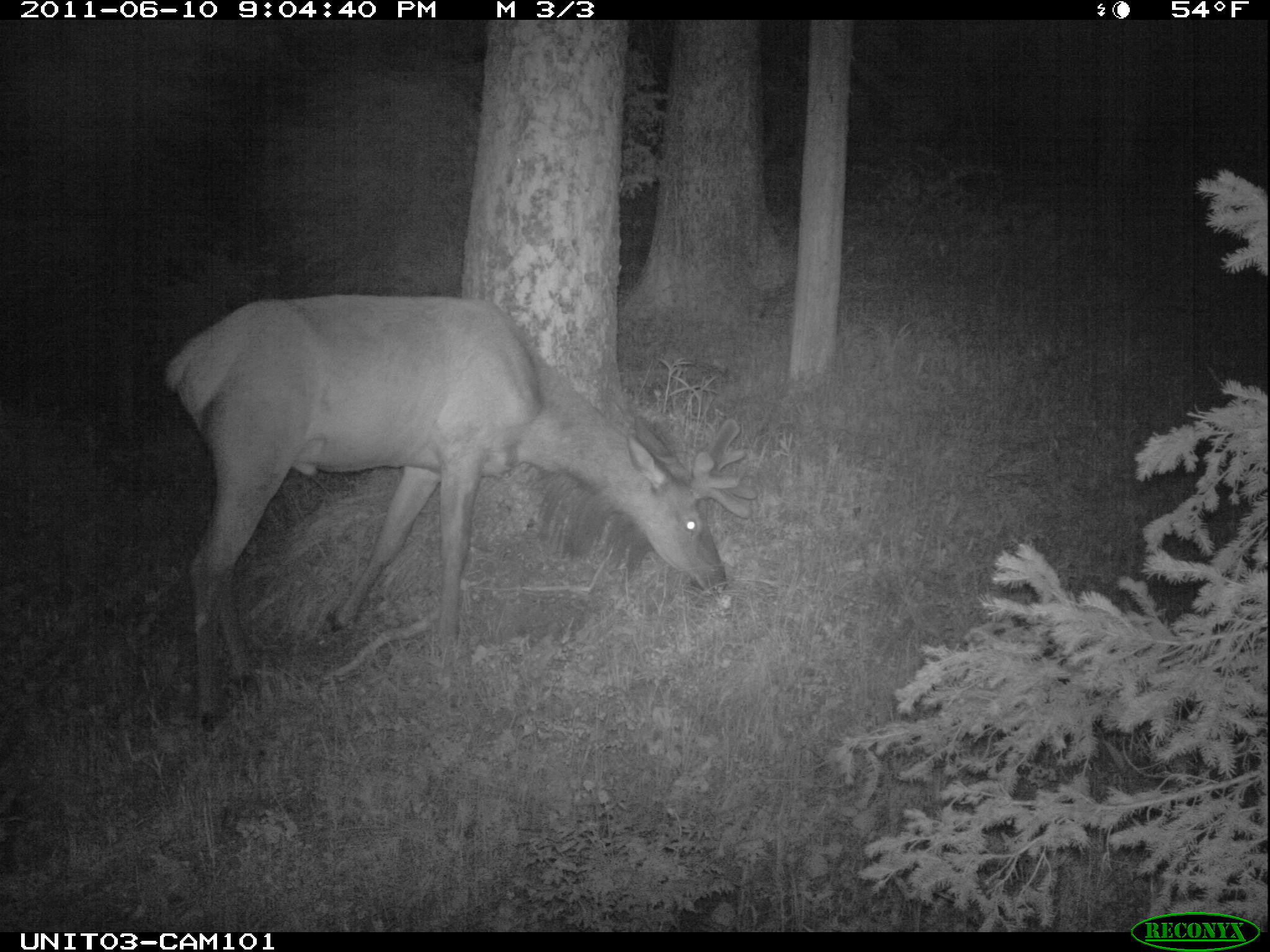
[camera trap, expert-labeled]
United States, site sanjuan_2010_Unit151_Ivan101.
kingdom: Animalia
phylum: Chordata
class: Mammalia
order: Artiodactyla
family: Cervidae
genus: Cervus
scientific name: Cervus elaphus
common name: red deer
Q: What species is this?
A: Cervus elaphus (red deer).